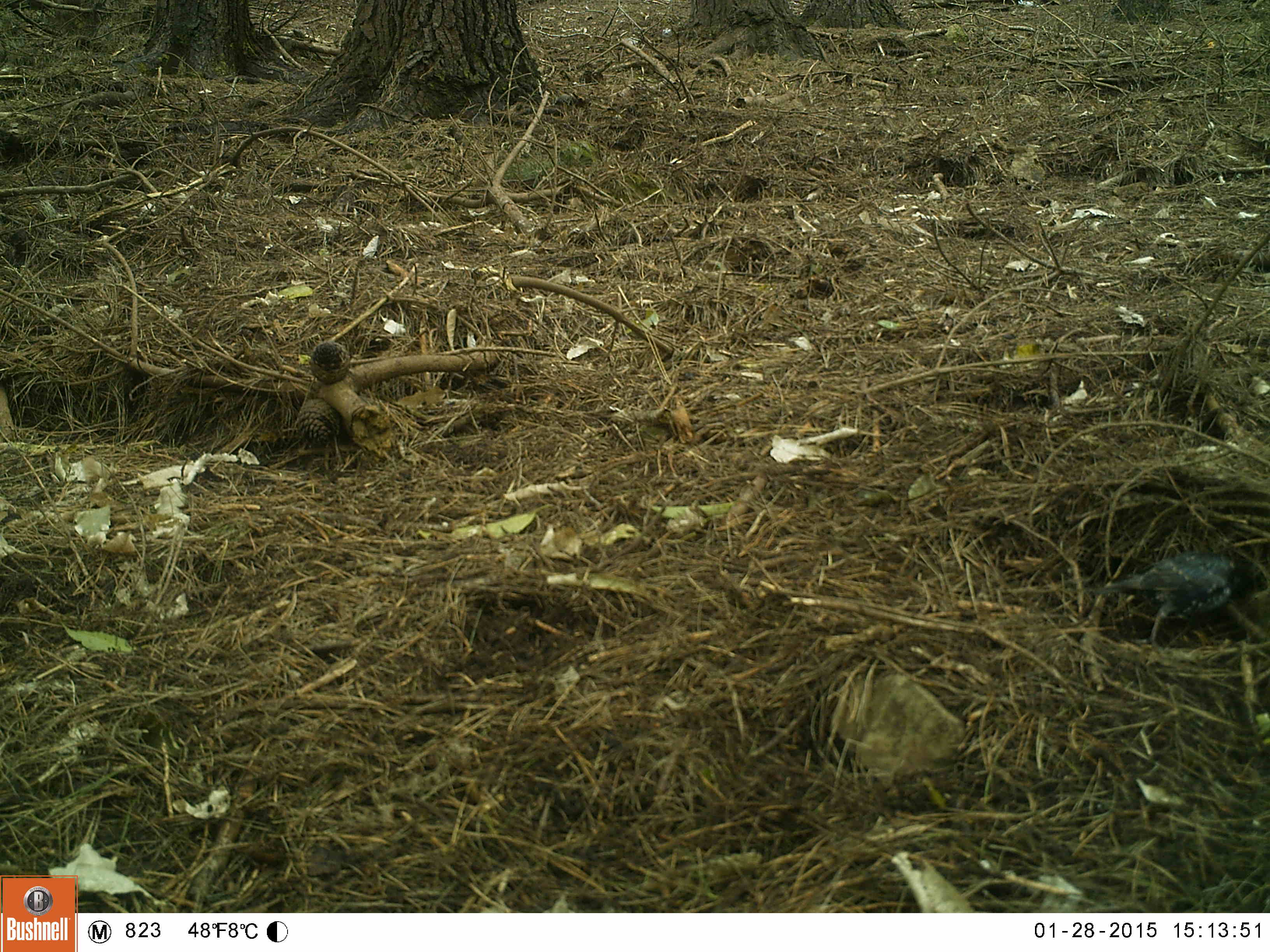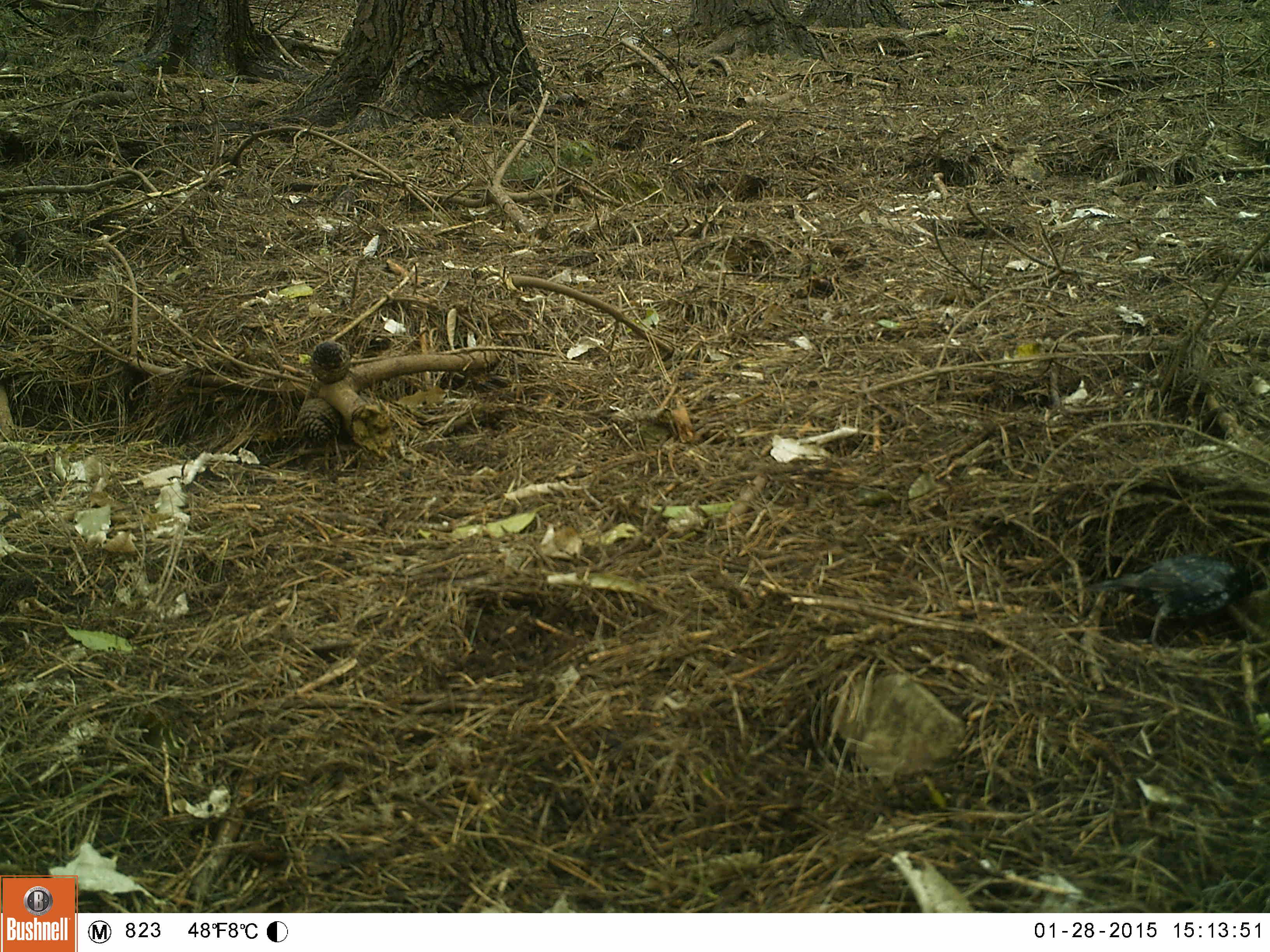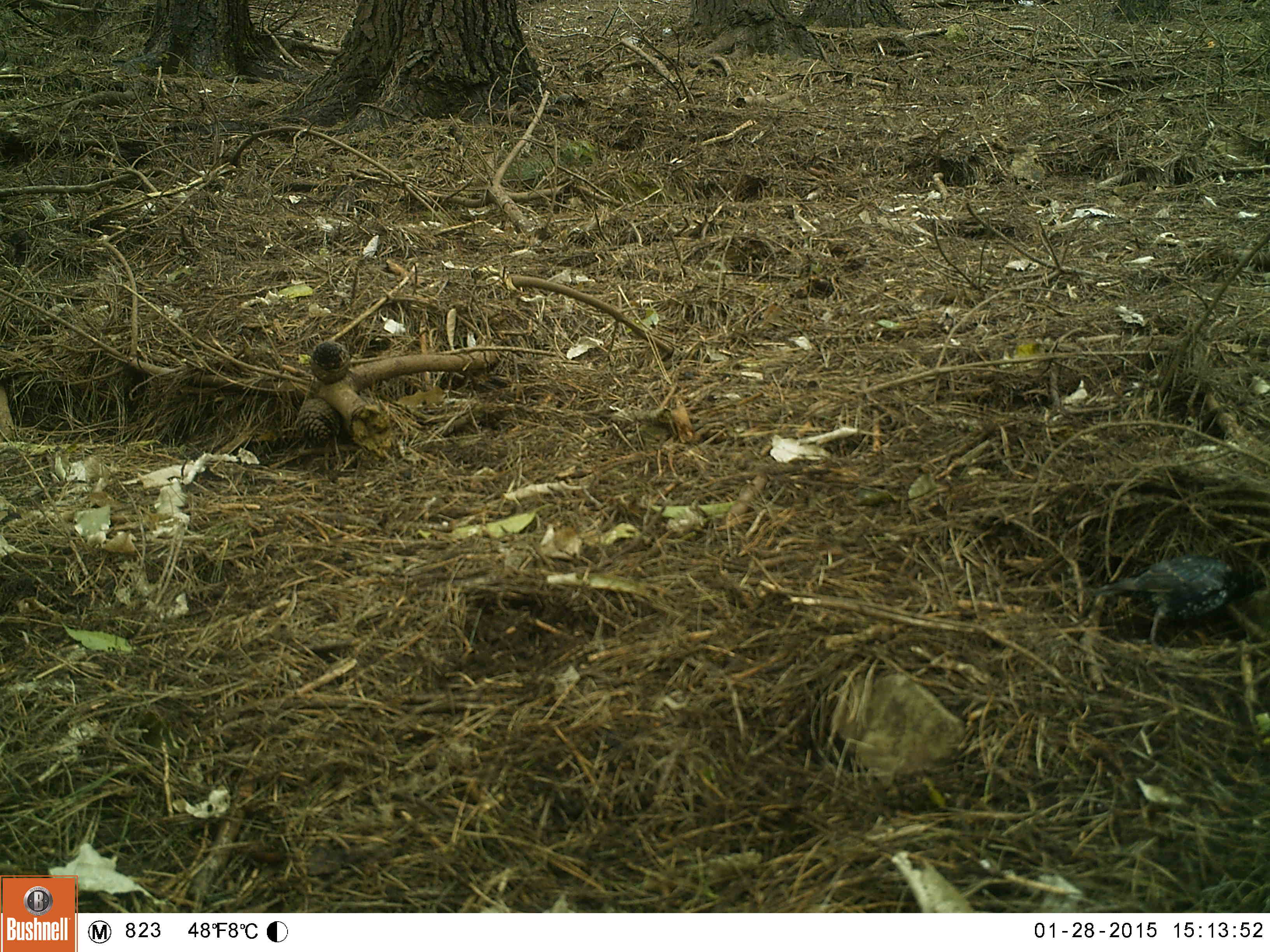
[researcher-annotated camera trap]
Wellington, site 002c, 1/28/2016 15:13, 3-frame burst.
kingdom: Animalia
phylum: Chordata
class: Aves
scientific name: Aves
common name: bird